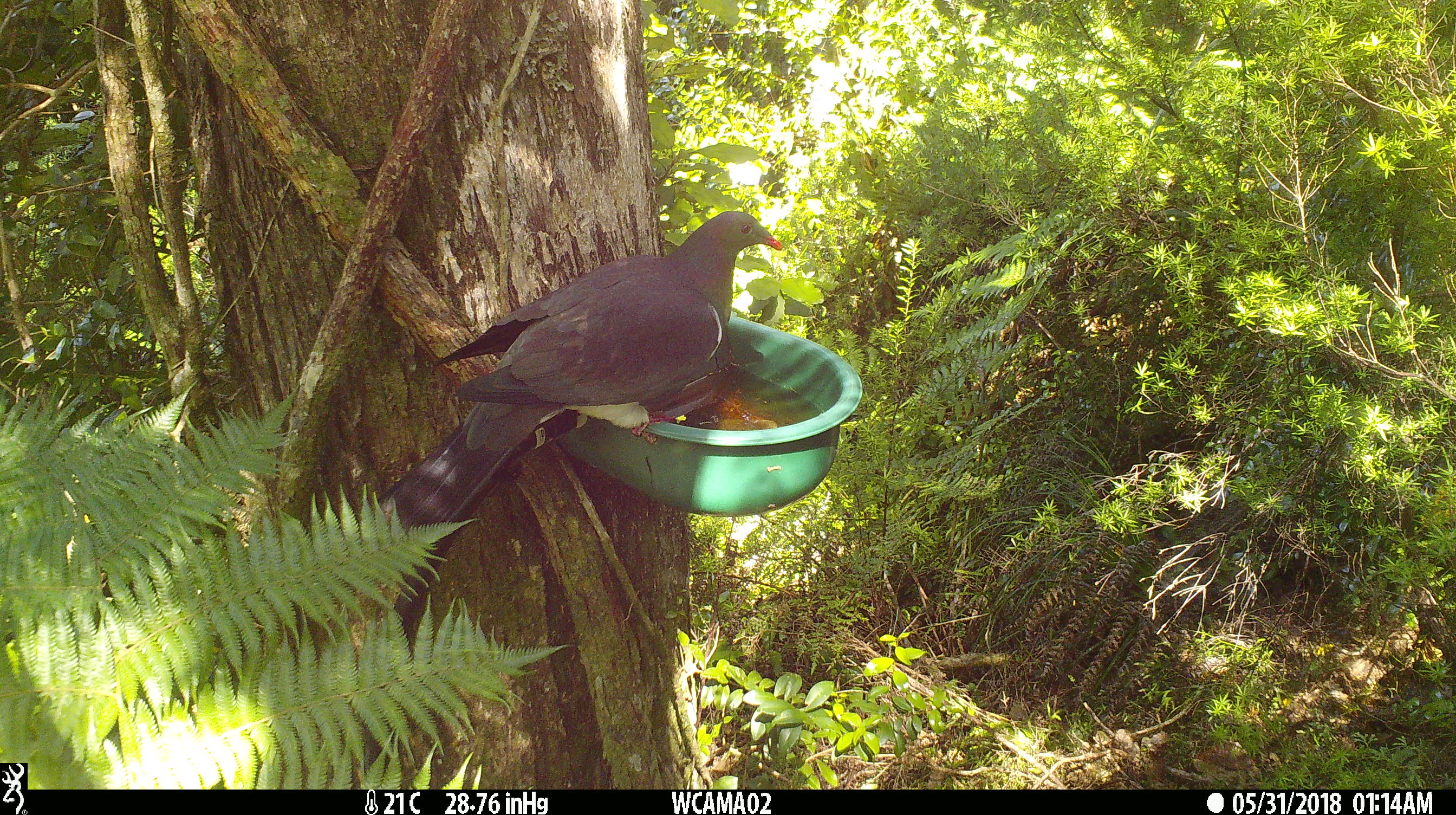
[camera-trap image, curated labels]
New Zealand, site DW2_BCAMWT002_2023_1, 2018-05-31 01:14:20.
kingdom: Animalia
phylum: Chordata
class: Aves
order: Columbiformes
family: Columbidae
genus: Hemiphaga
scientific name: Hemiphaga novaeseelandiae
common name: new zealand pigeon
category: kereru